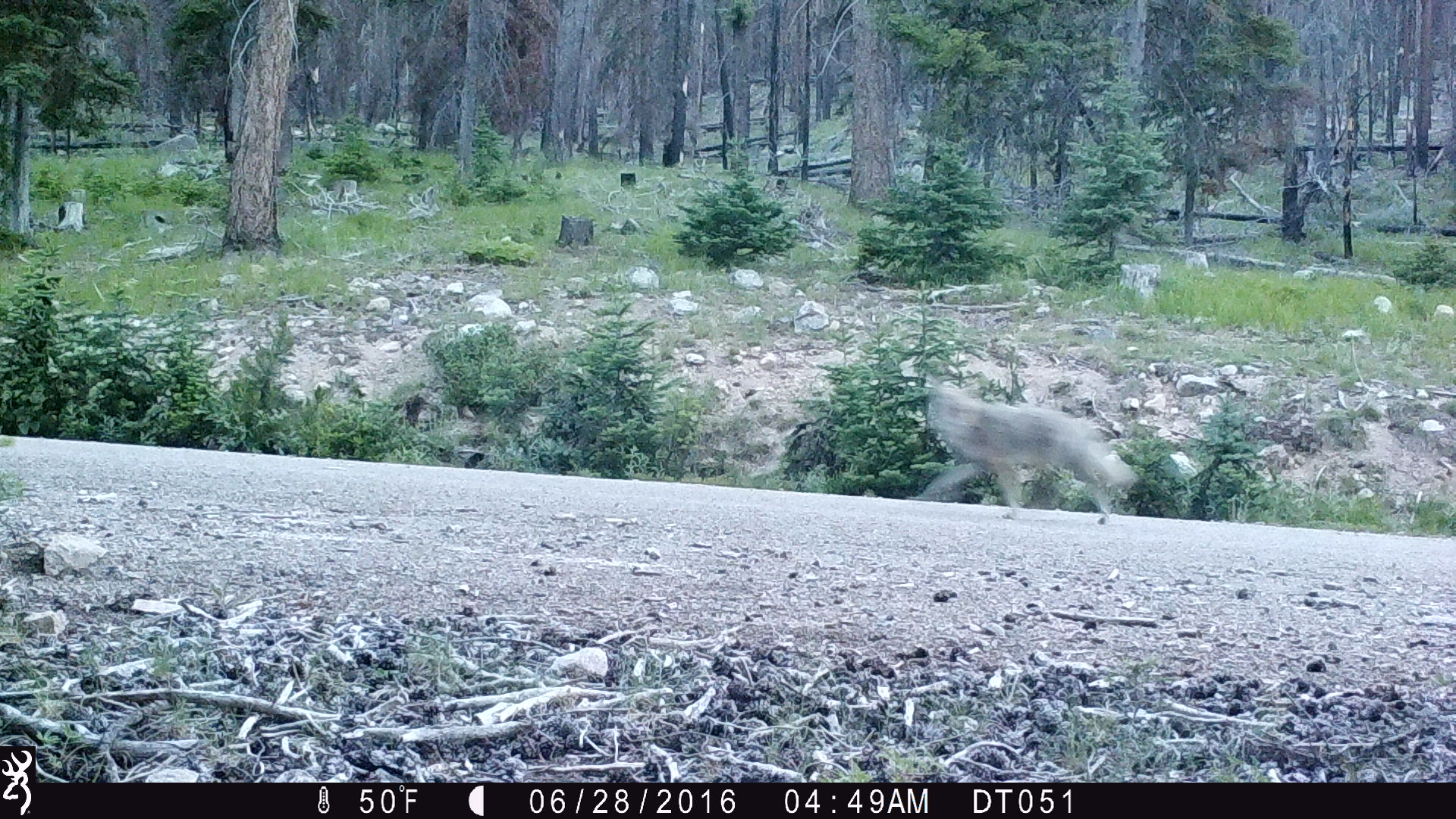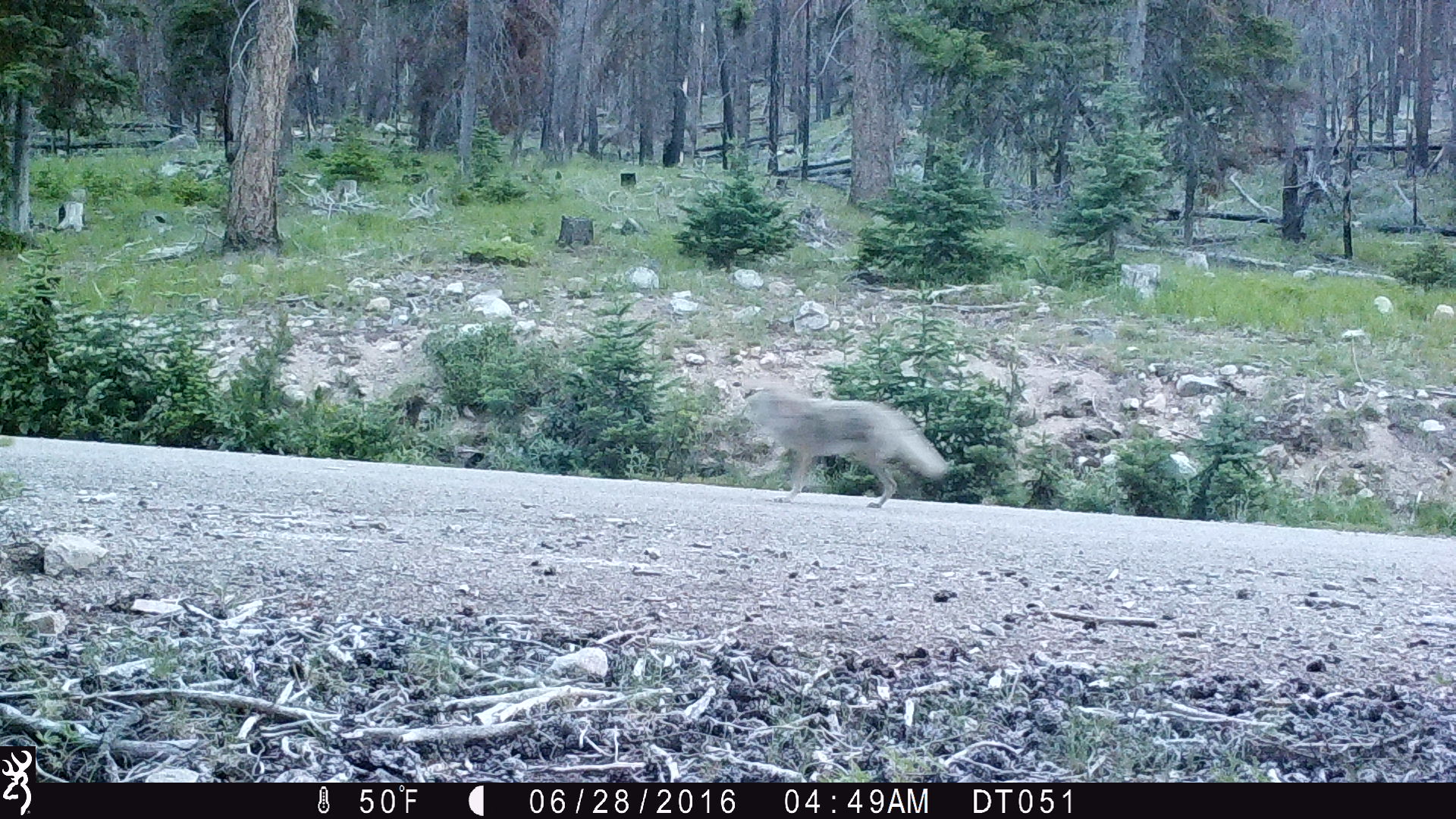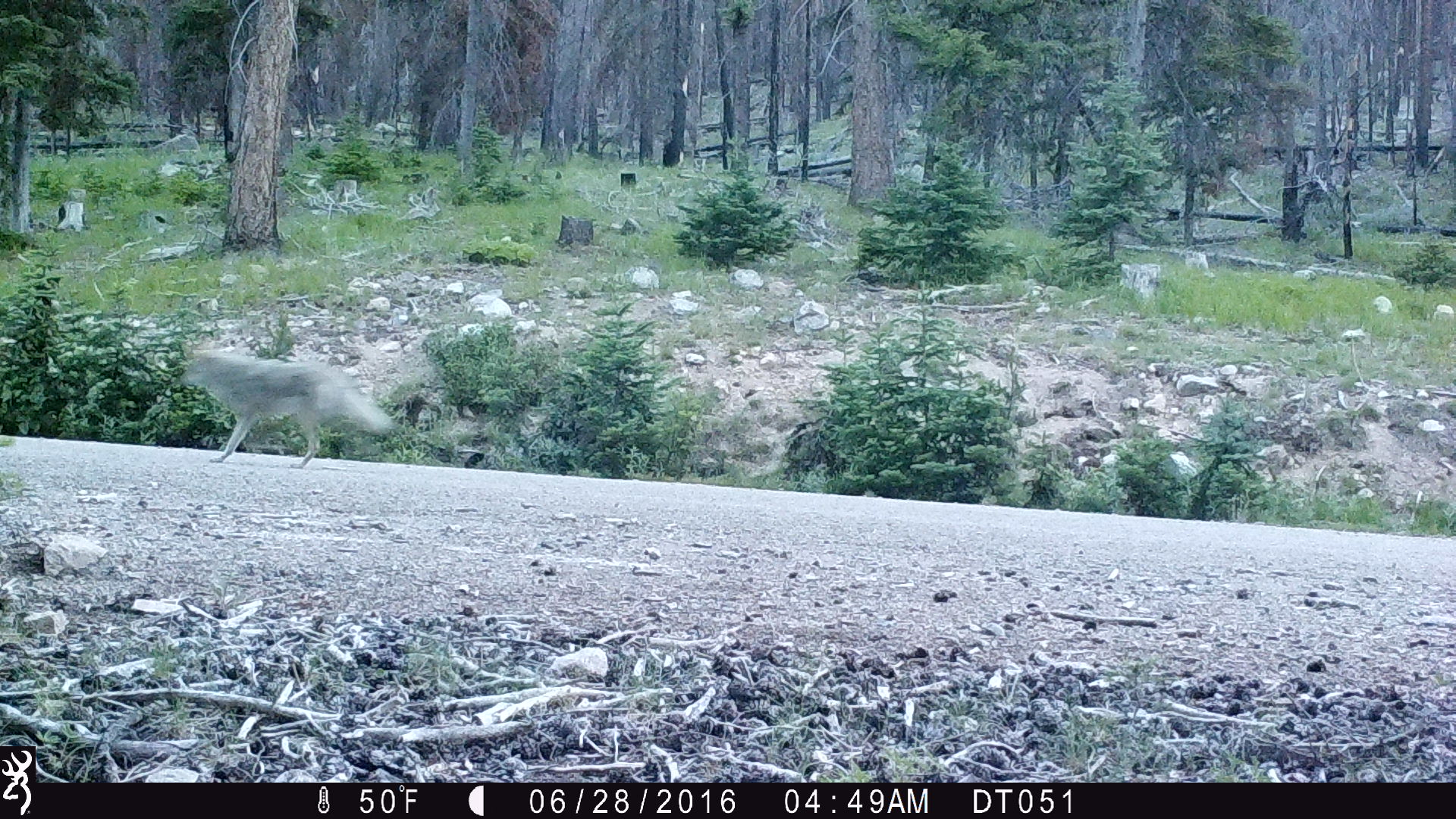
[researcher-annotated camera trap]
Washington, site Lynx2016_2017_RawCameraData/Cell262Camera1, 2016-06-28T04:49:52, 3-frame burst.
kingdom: Animalia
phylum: Chordata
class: Mammalia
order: Carnivora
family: Canidae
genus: Canis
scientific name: Canis latrans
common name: coyote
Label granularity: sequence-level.